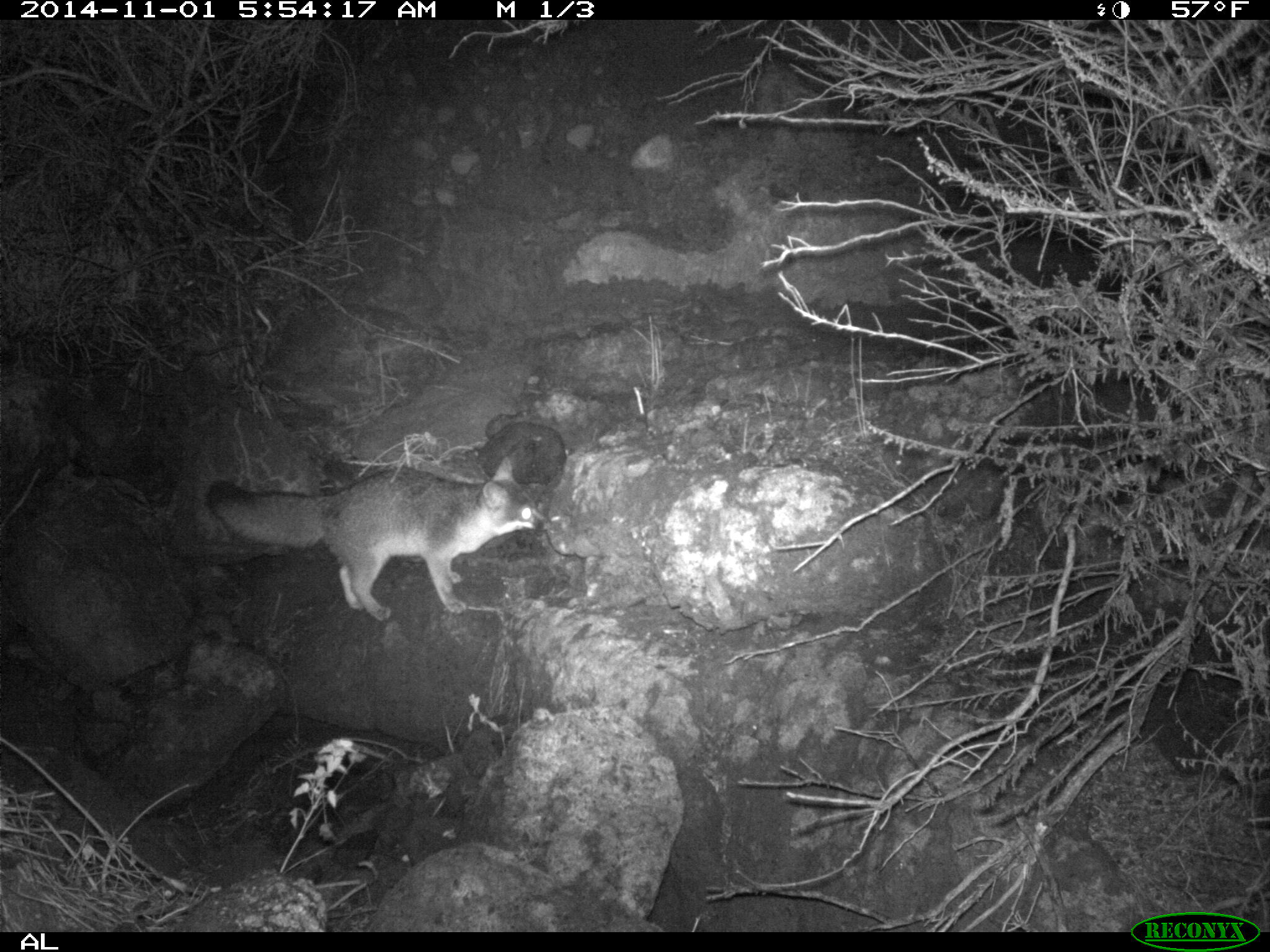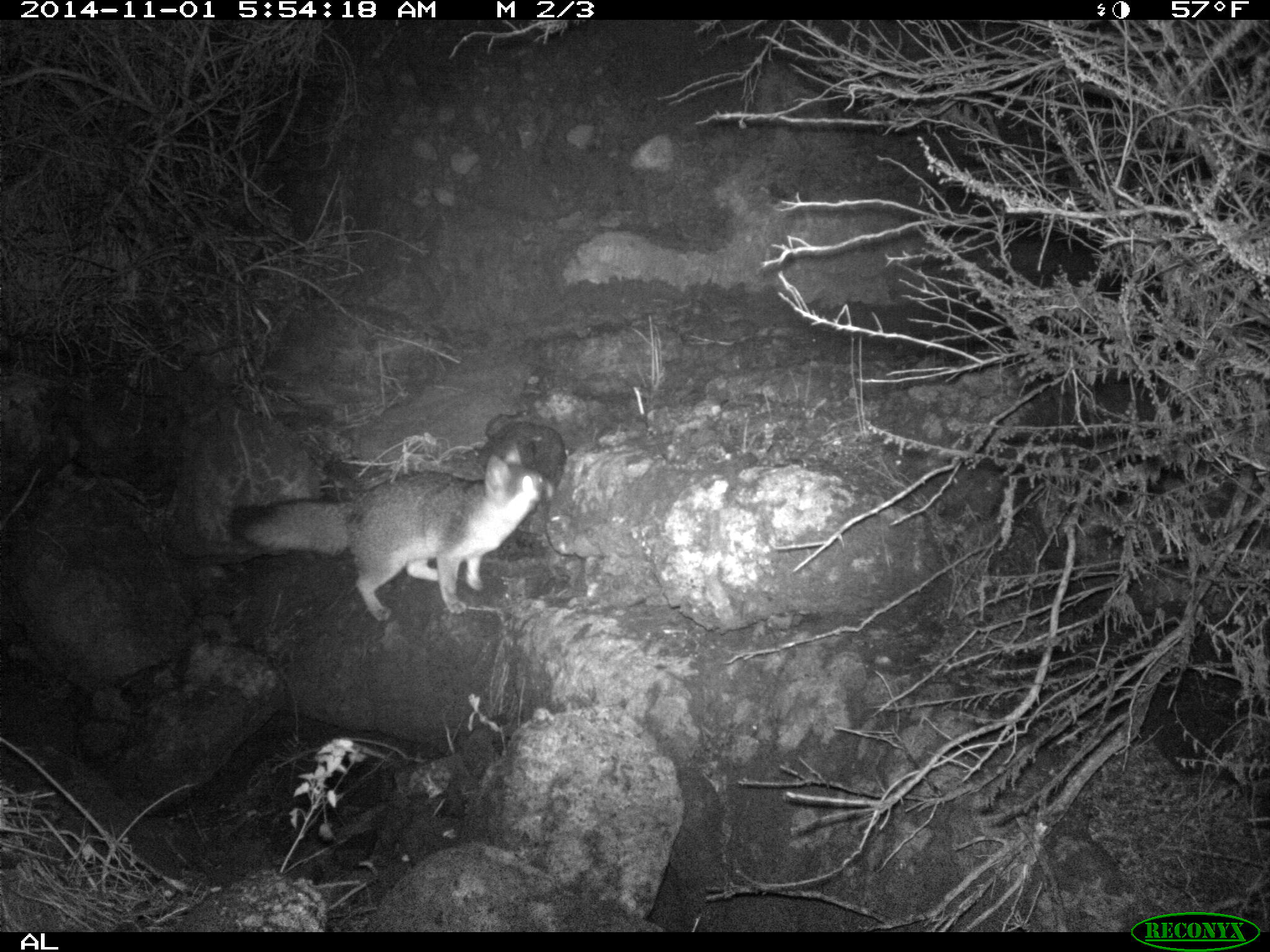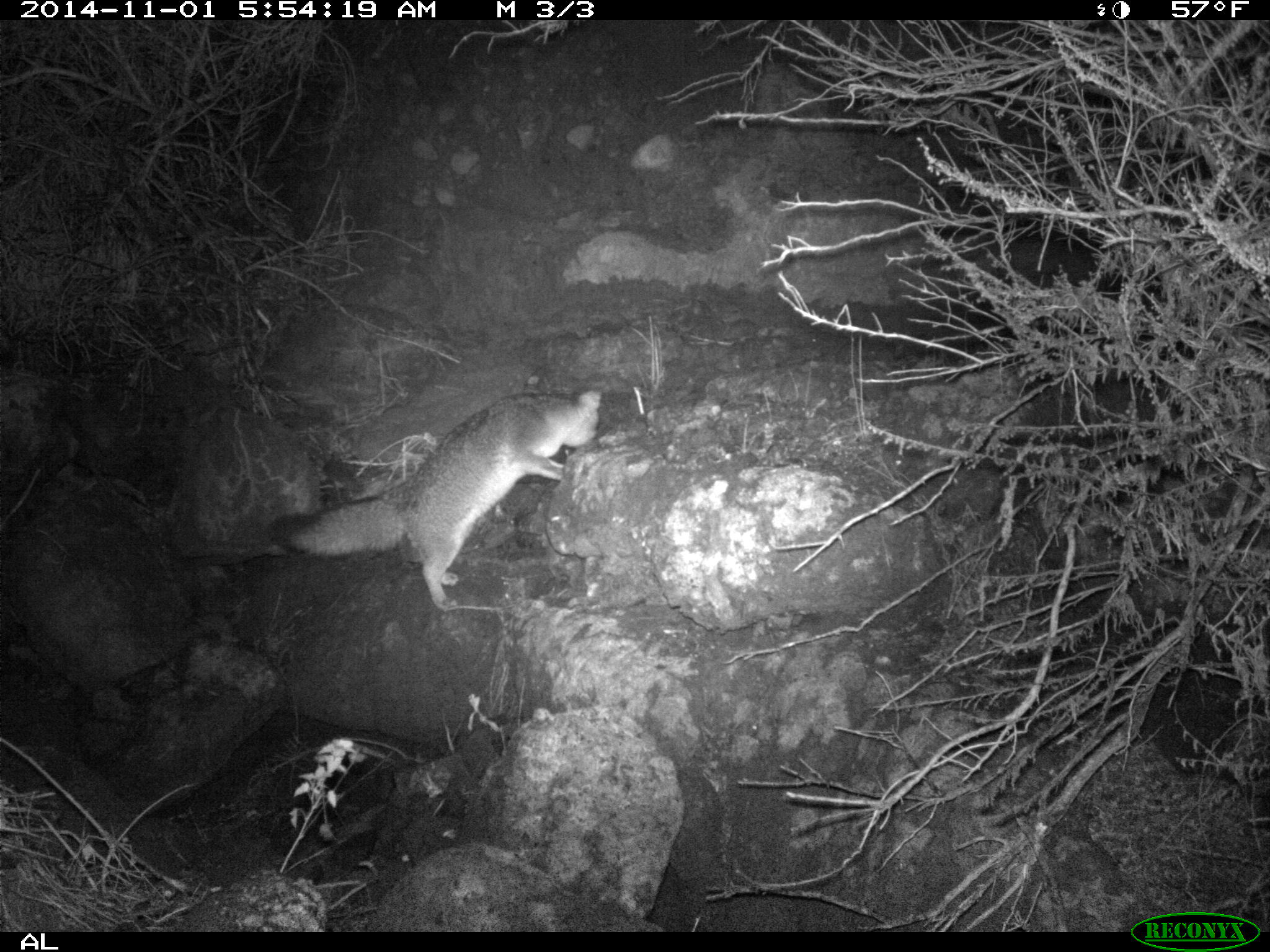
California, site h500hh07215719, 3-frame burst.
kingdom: Animalia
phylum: Chordata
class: Mammalia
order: Carnivora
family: Canidae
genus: Urocyon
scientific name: Urocyon littoralis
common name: island fox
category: fox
Fox (island fox) (Urocyon littoralis).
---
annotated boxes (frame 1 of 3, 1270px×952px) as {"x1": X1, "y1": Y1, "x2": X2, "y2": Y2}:
fox: {"x1": 205, "y1": 457, "x2": 544, "y2": 620}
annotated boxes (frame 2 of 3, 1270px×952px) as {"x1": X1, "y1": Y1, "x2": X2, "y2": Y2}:
fox: {"x1": 229, "y1": 454, "x2": 554, "y2": 621}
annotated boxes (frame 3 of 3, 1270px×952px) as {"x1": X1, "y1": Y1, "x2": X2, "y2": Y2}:
fox: {"x1": 264, "y1": 389, "x2": 603, "y2": 610}